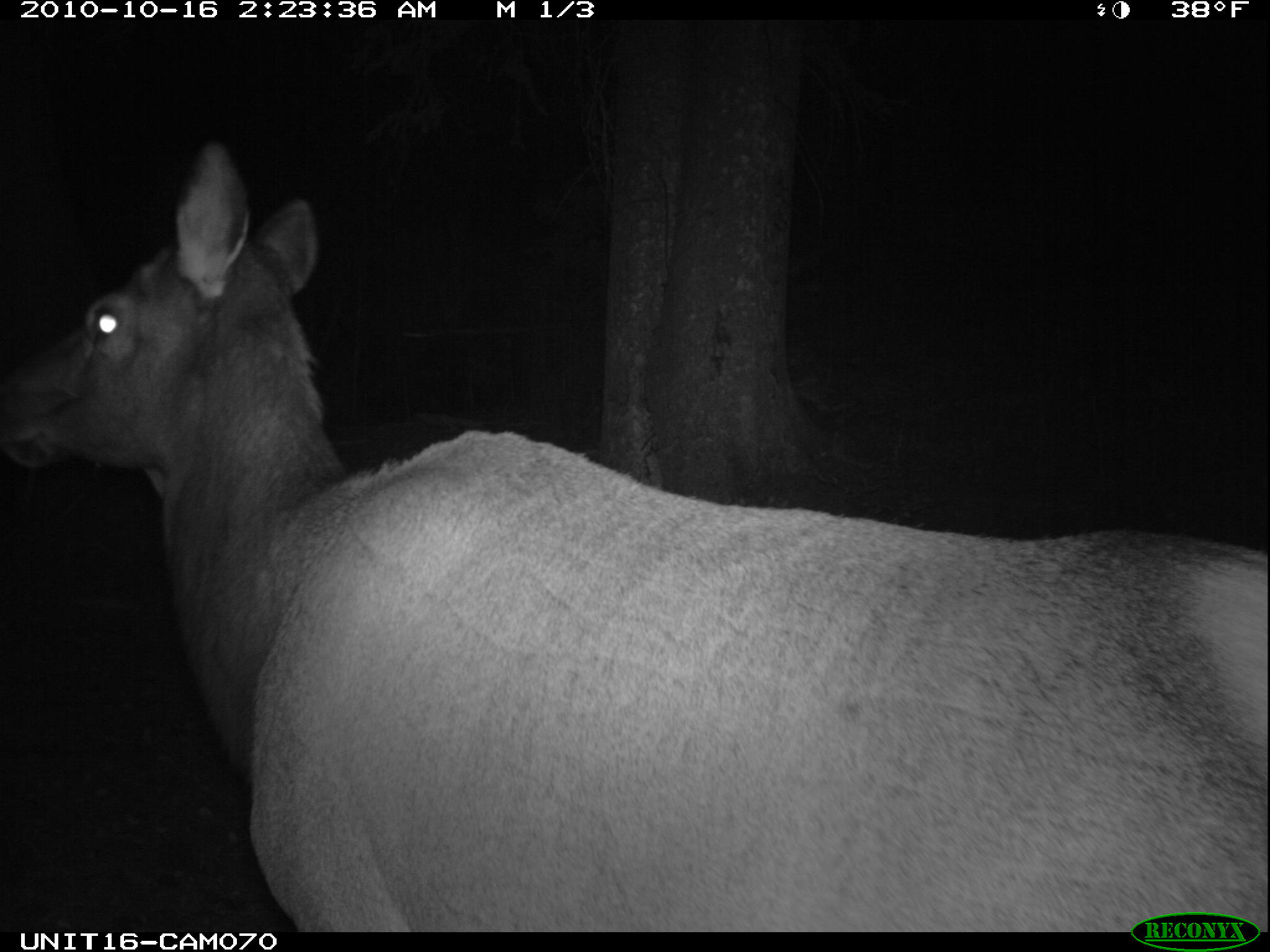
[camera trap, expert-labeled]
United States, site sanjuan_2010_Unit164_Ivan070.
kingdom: Animalia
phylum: Chordata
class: Mammalia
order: Artiodactyla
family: Cervidae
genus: Cervus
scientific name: Cervus elaphus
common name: red deer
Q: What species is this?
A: Cervus elaphus (red deer).